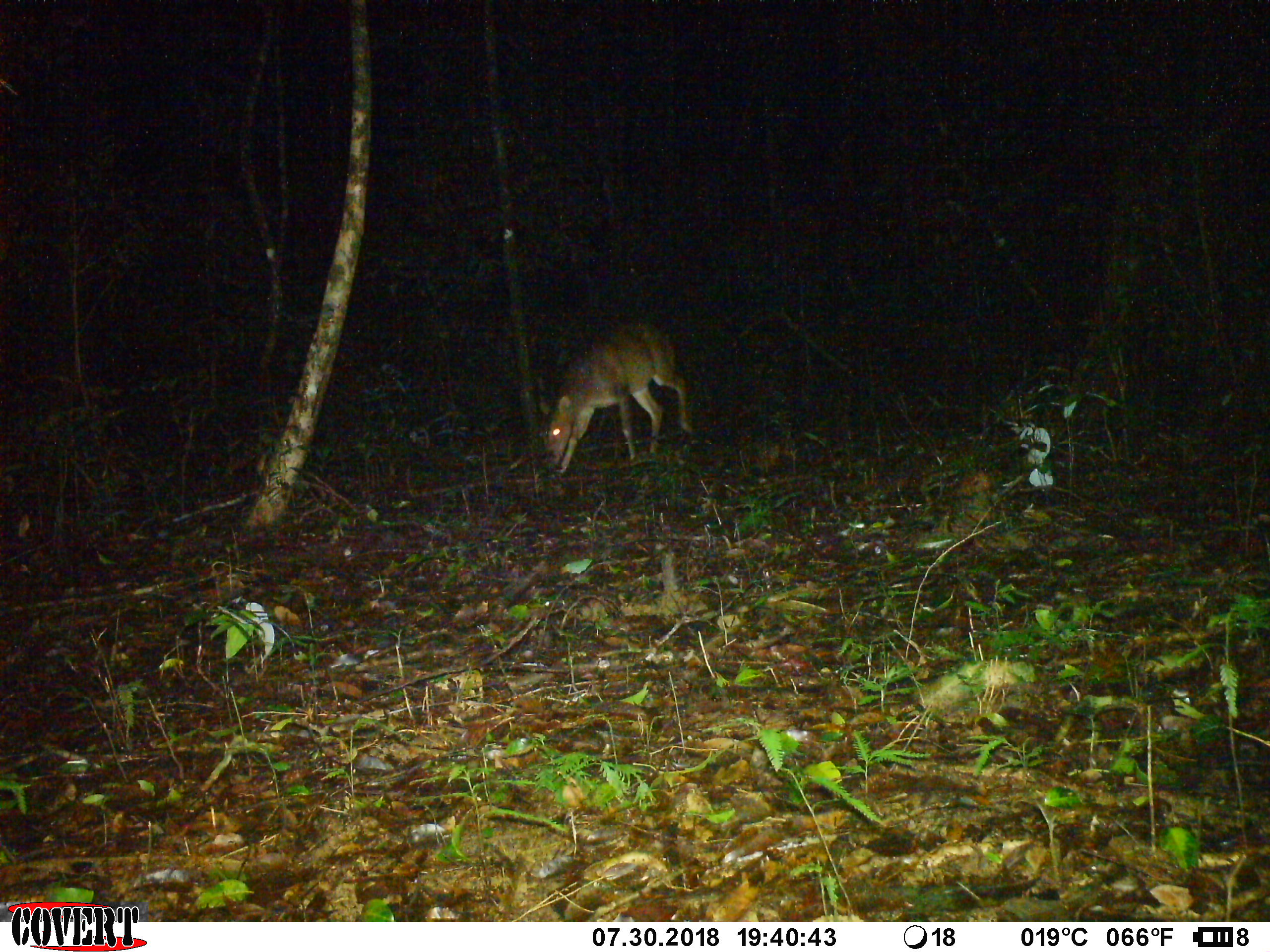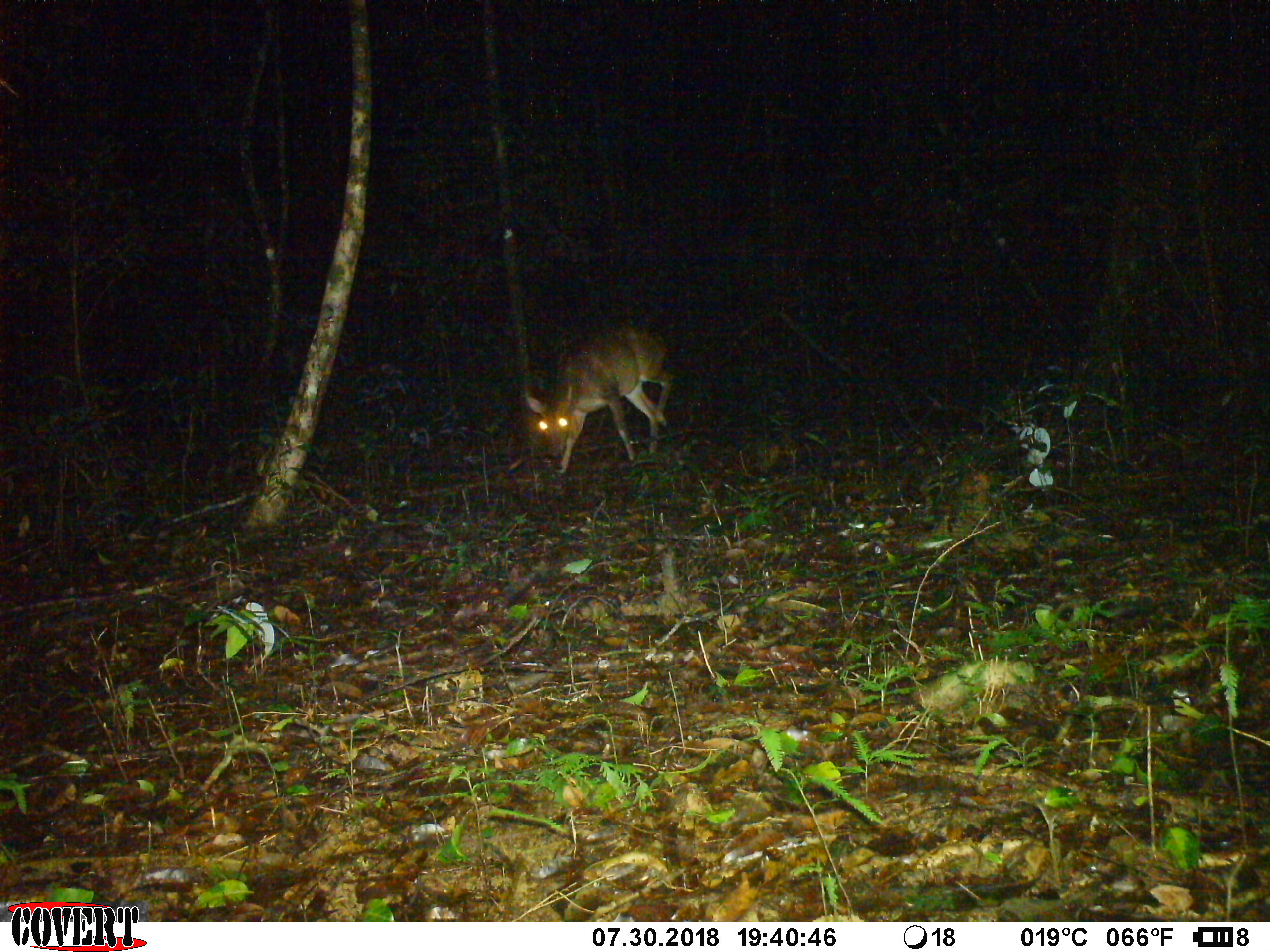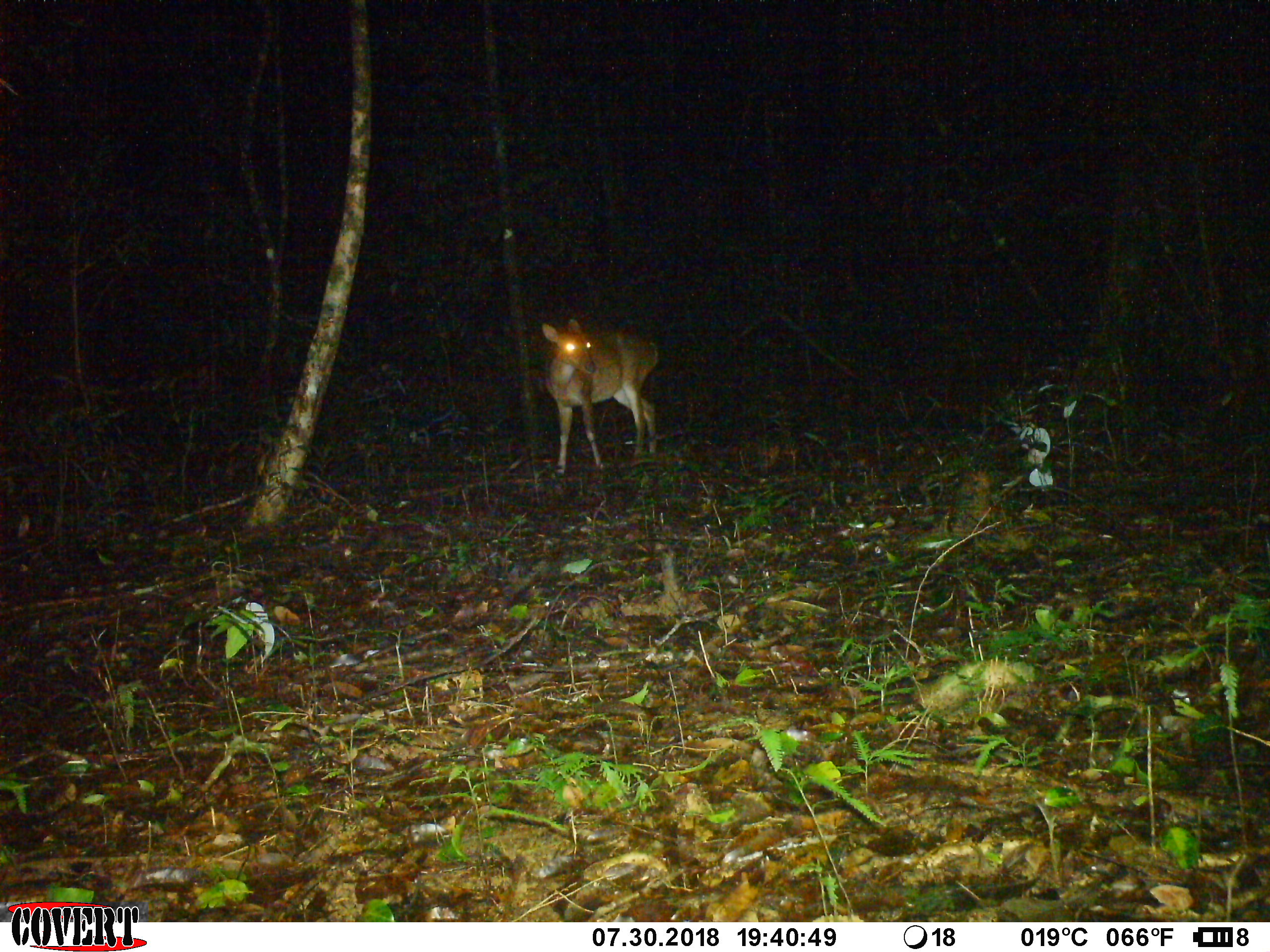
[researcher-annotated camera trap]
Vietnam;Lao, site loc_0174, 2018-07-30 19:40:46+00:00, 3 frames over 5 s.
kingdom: Animalia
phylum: Chordata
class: Mammalia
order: Artiodactyla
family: Cervidae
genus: Muntiacus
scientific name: Muntiacus vuquangensis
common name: large-antlered muntjac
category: large antlered muntjac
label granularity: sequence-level